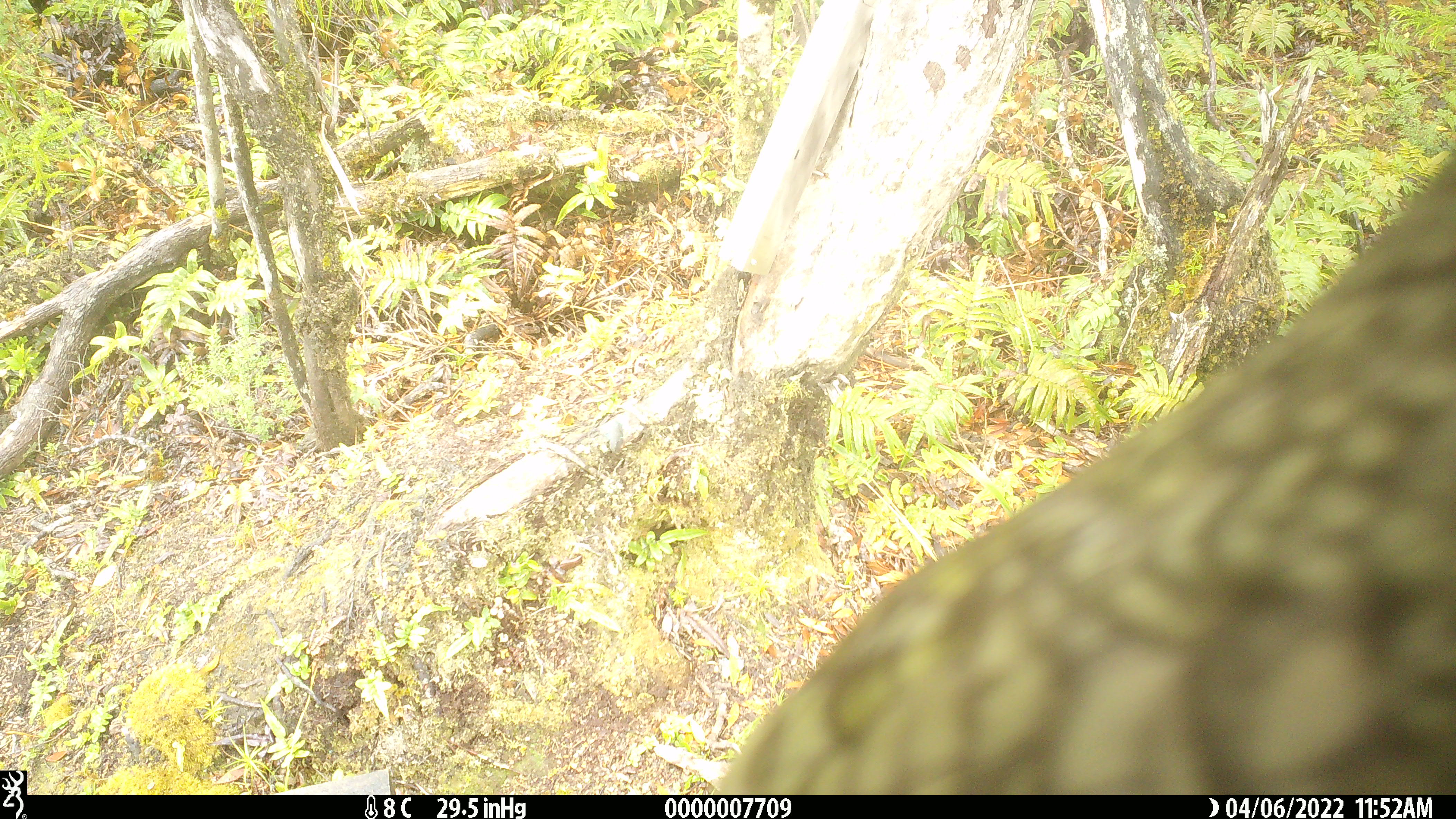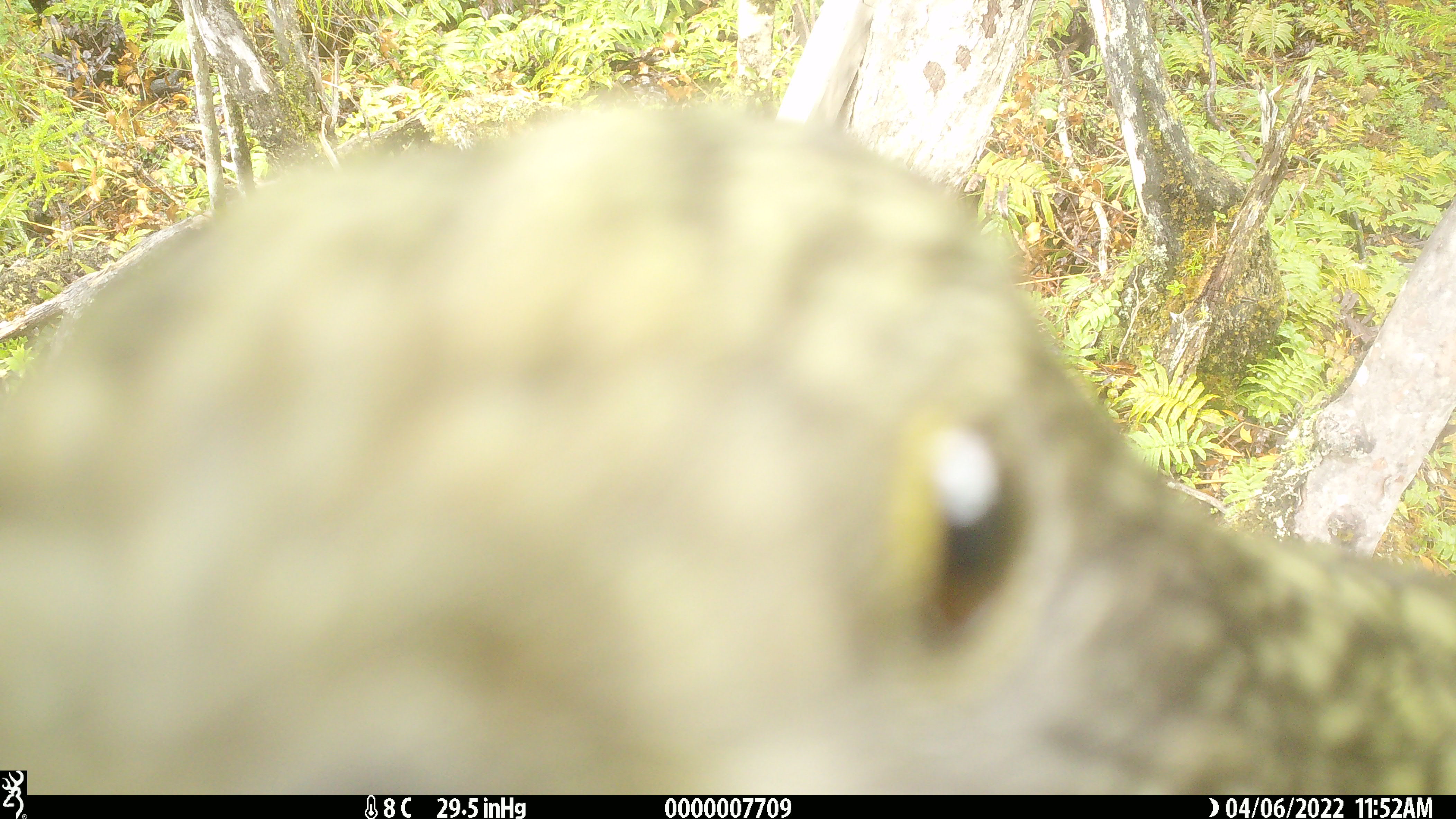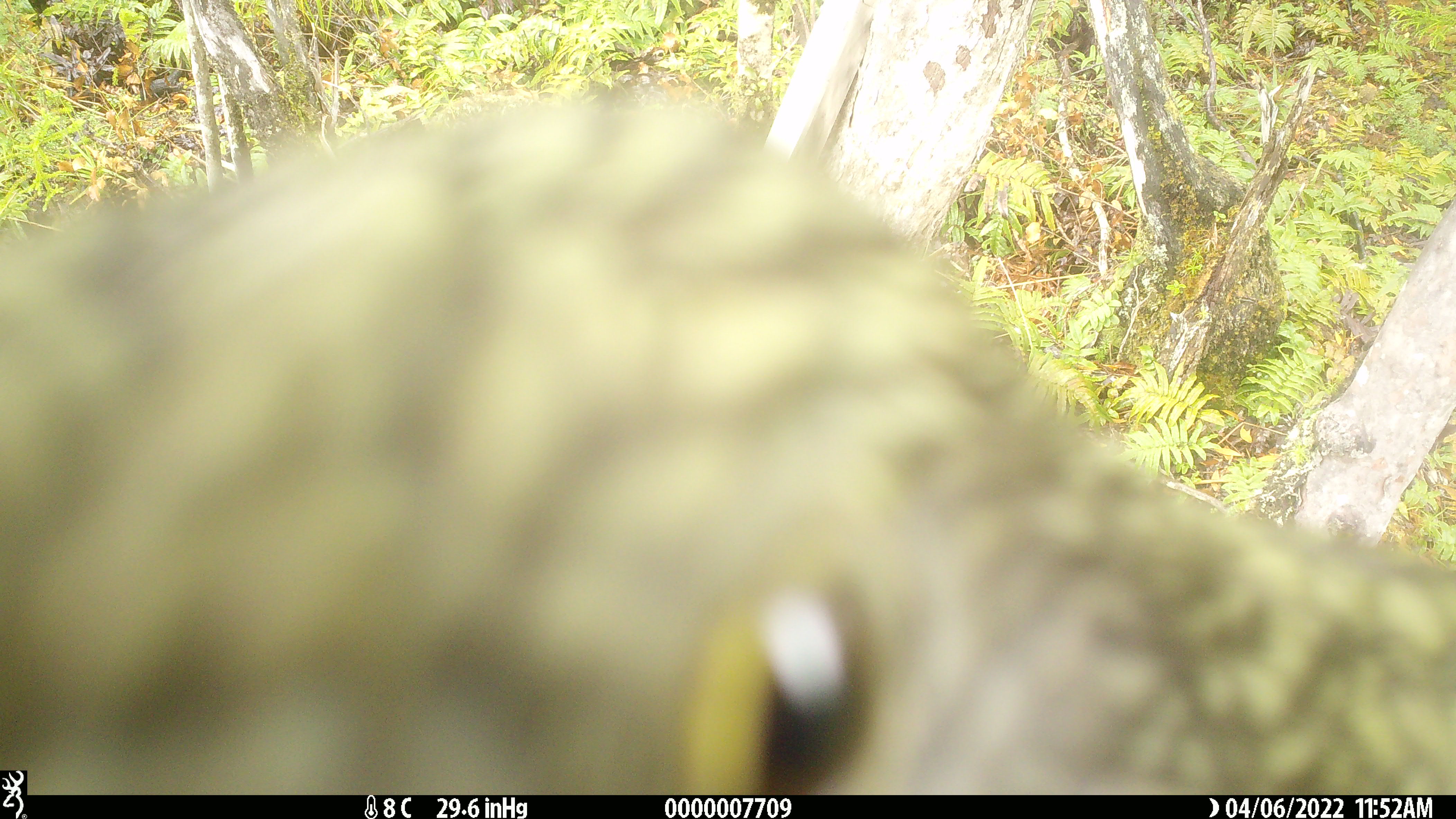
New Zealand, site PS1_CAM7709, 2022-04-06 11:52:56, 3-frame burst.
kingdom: Animalia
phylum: Chordata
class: Aves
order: Psittaciformes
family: Strigopidae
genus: Nestor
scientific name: Nestor notabilis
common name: kea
Kea (Nestor notabilis).